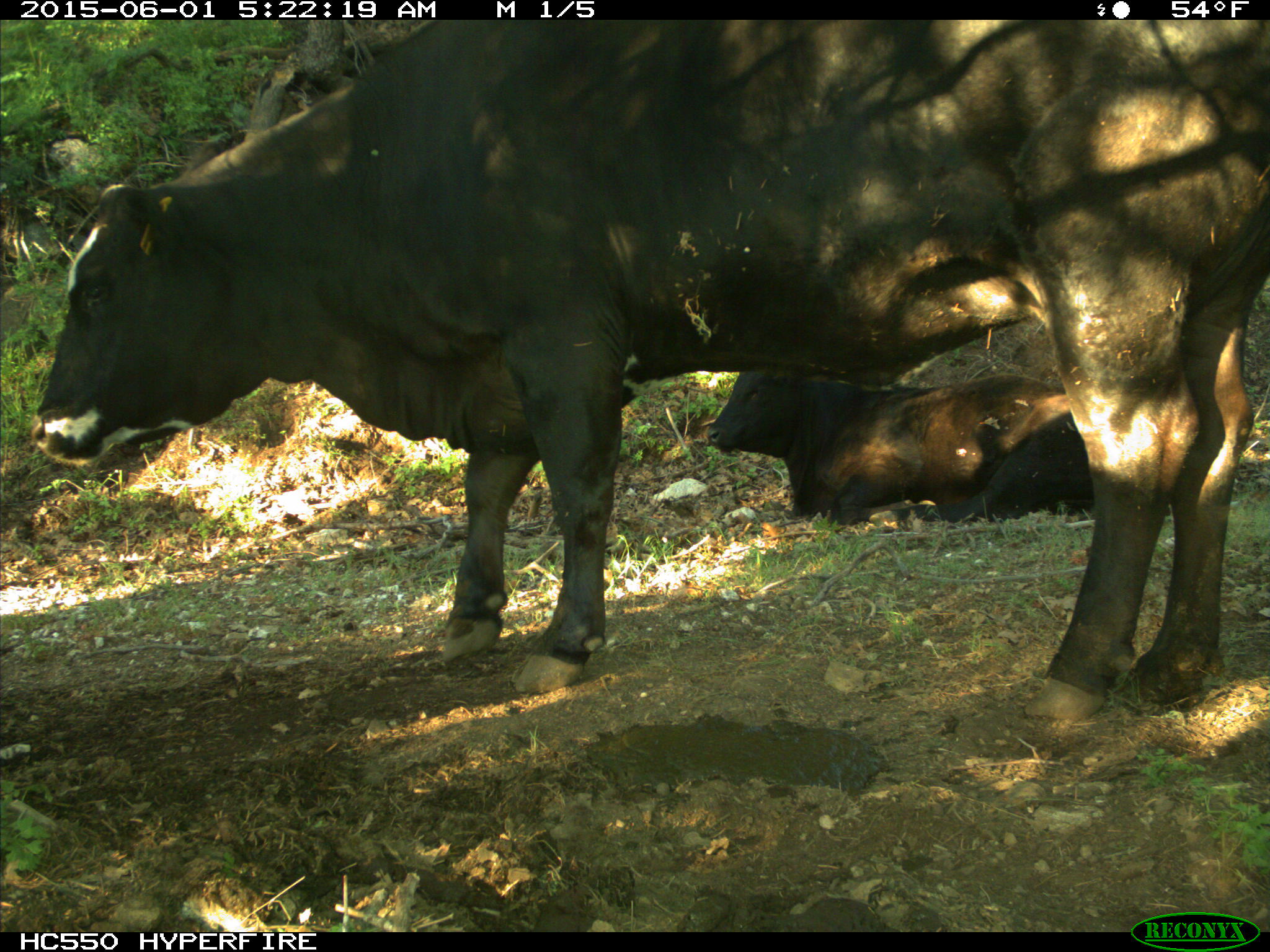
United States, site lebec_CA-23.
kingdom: Animalia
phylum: Chordata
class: Mammalia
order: Artiodactyla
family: Bovidae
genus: Bos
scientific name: Bos taurus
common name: domestic cow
Bos taurus (domestic cow).